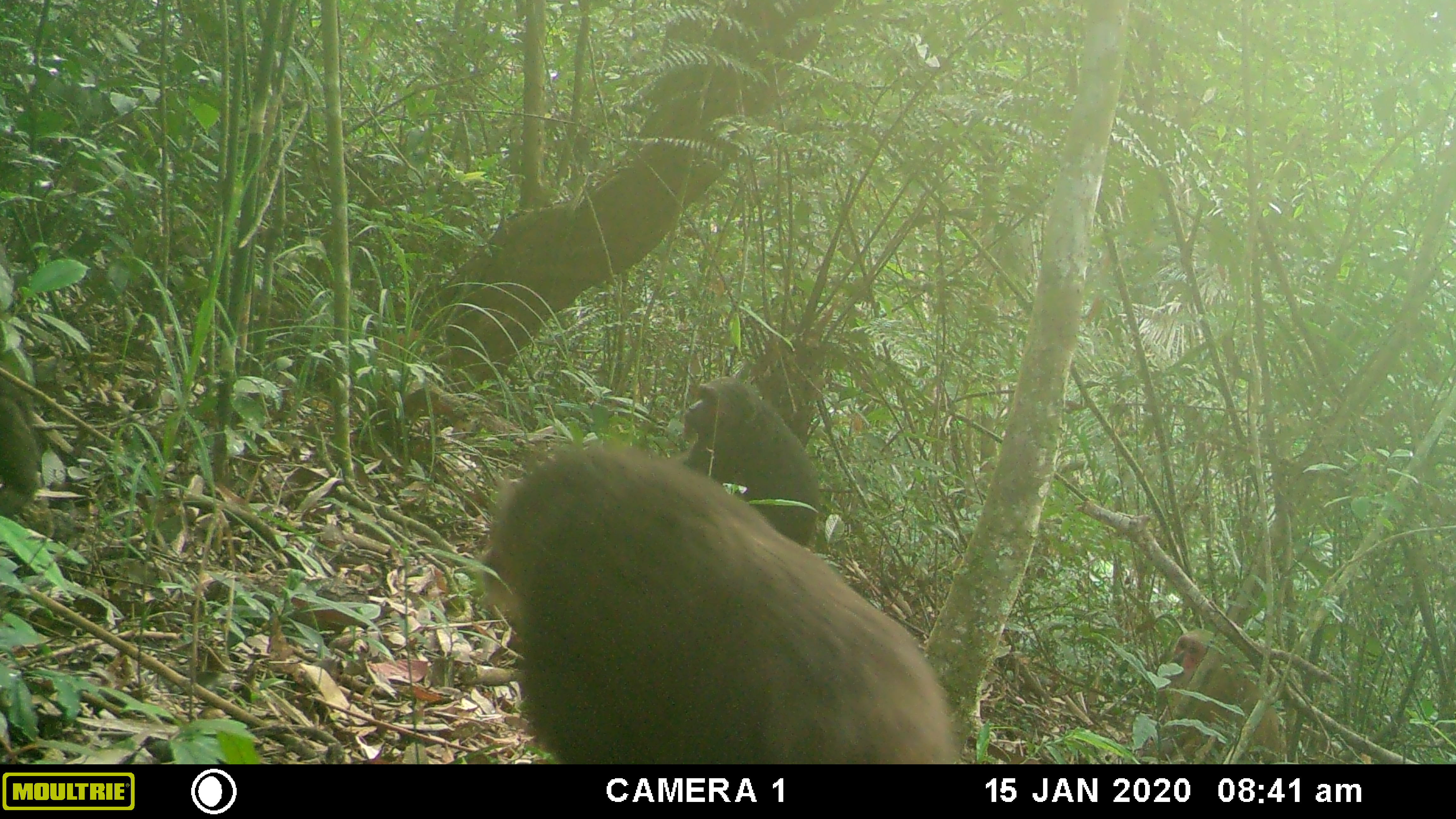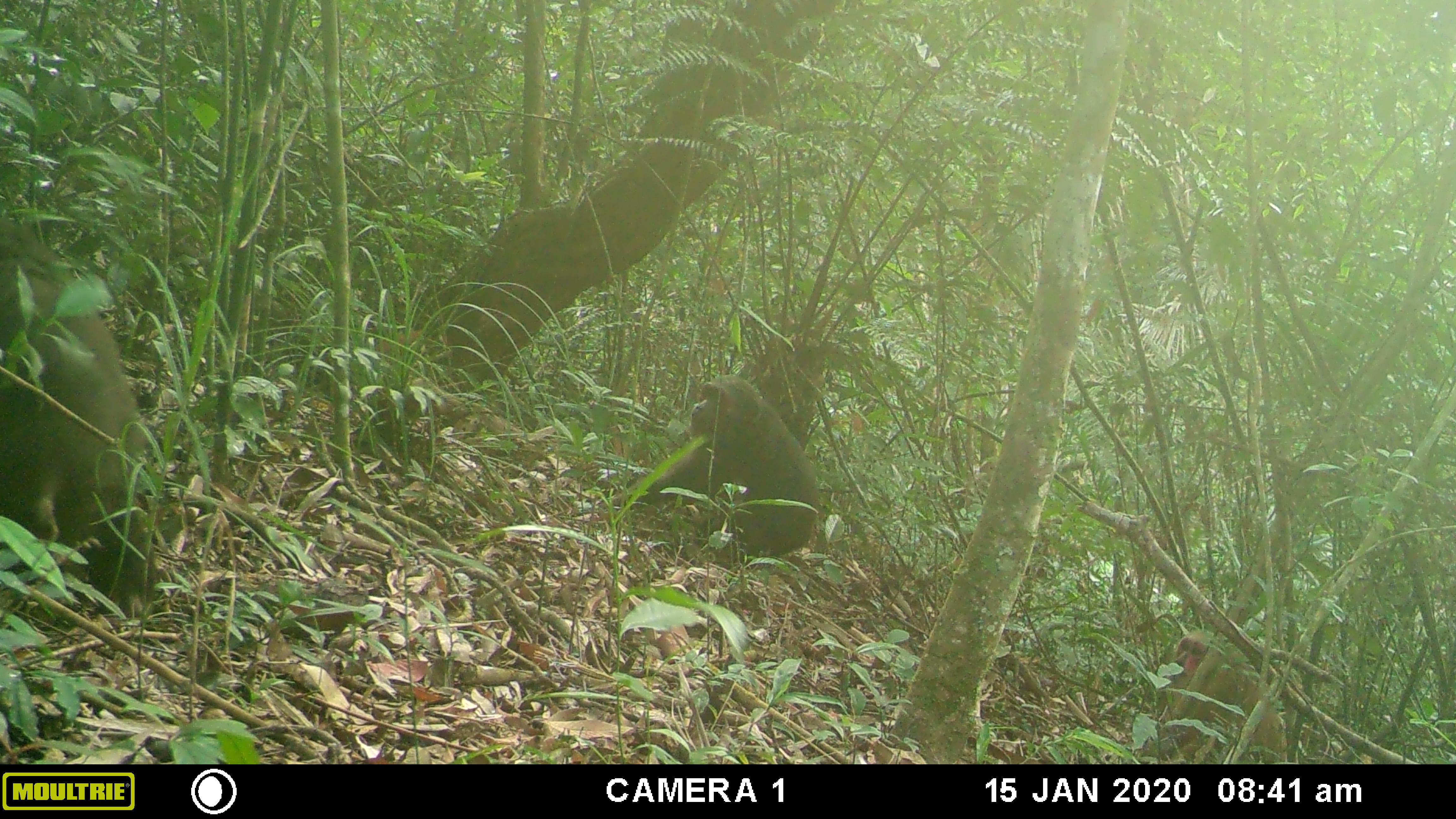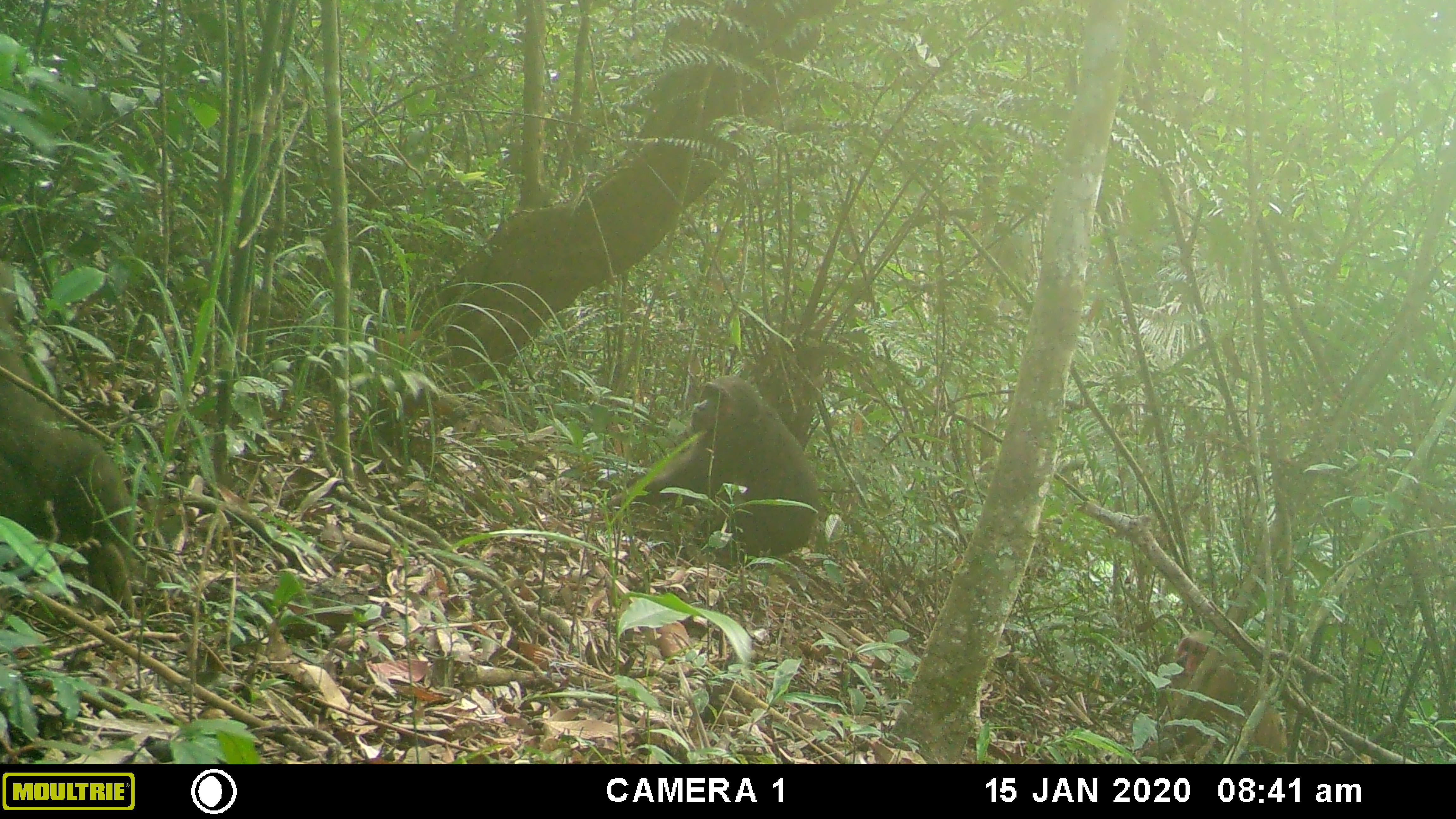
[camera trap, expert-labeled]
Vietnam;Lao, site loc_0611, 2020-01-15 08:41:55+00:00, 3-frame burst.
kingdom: Animalia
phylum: Chordata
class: Mammalia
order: Primates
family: Cercopithecidae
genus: Macaca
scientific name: Macaca arctoides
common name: stump-tailed macaque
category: stump tailed macaque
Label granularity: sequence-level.